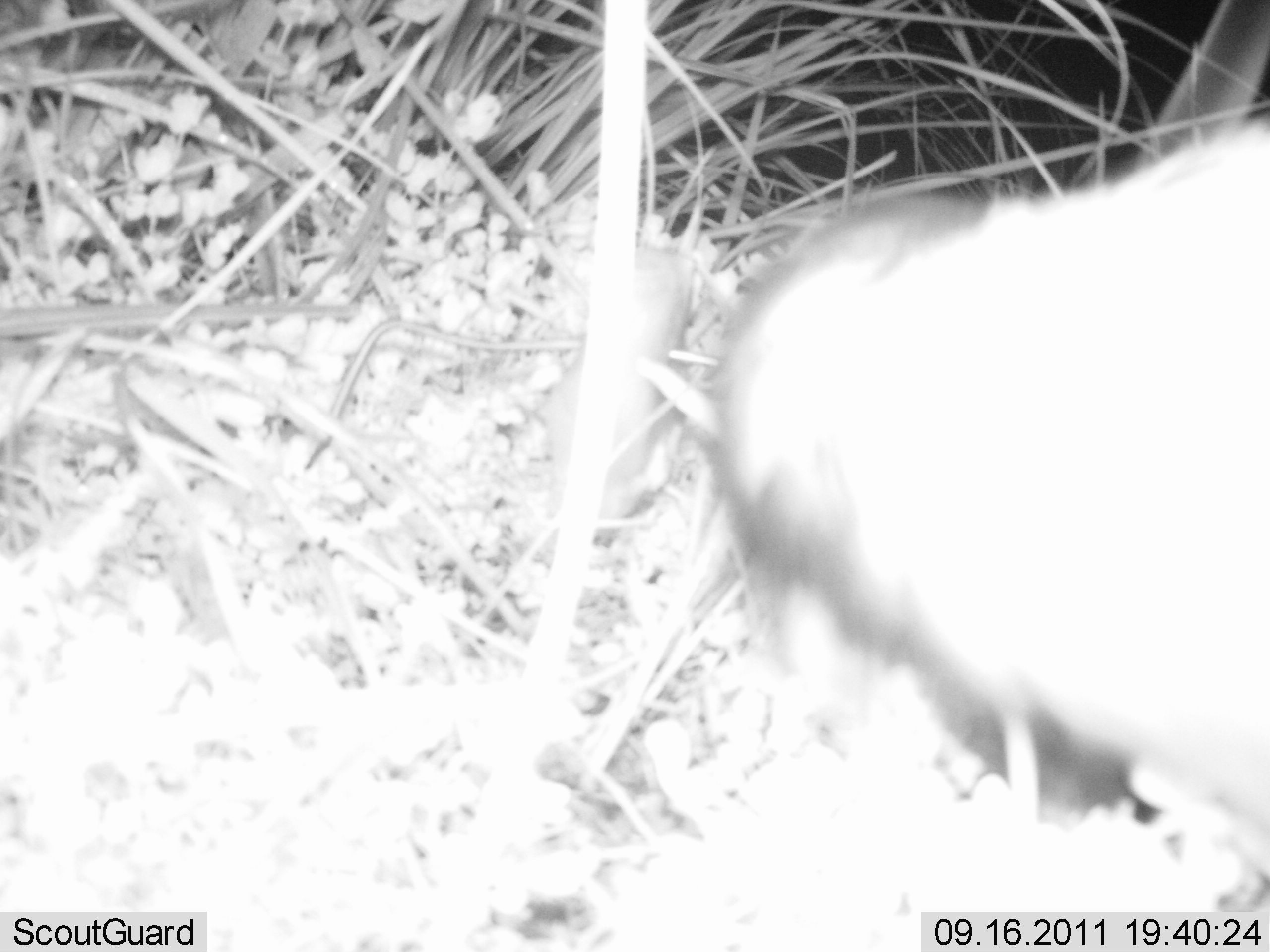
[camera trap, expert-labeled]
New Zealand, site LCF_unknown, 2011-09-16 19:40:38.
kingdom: Animalia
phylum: Chordata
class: Mammalia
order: Carnivora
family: Mustelidae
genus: Mustela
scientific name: Mustela furo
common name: ferret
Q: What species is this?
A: Ferret (Mustela furo).